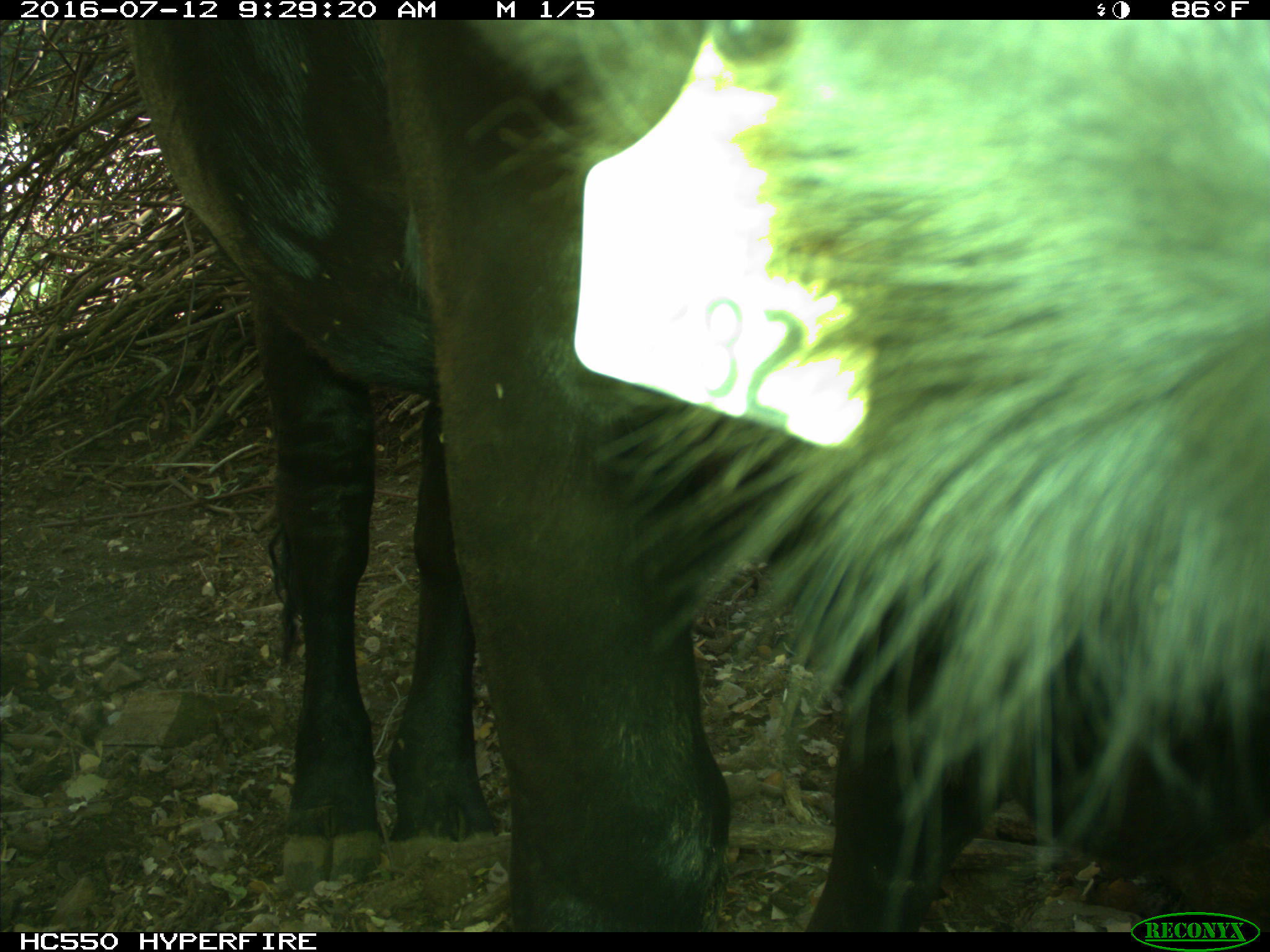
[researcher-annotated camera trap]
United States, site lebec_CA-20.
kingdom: Animalia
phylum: Chordata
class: Mammalia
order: Artiodactyla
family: Bovidae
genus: Bos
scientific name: Bos taurus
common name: domestic cow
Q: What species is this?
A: Bos taurus (domestic cow).